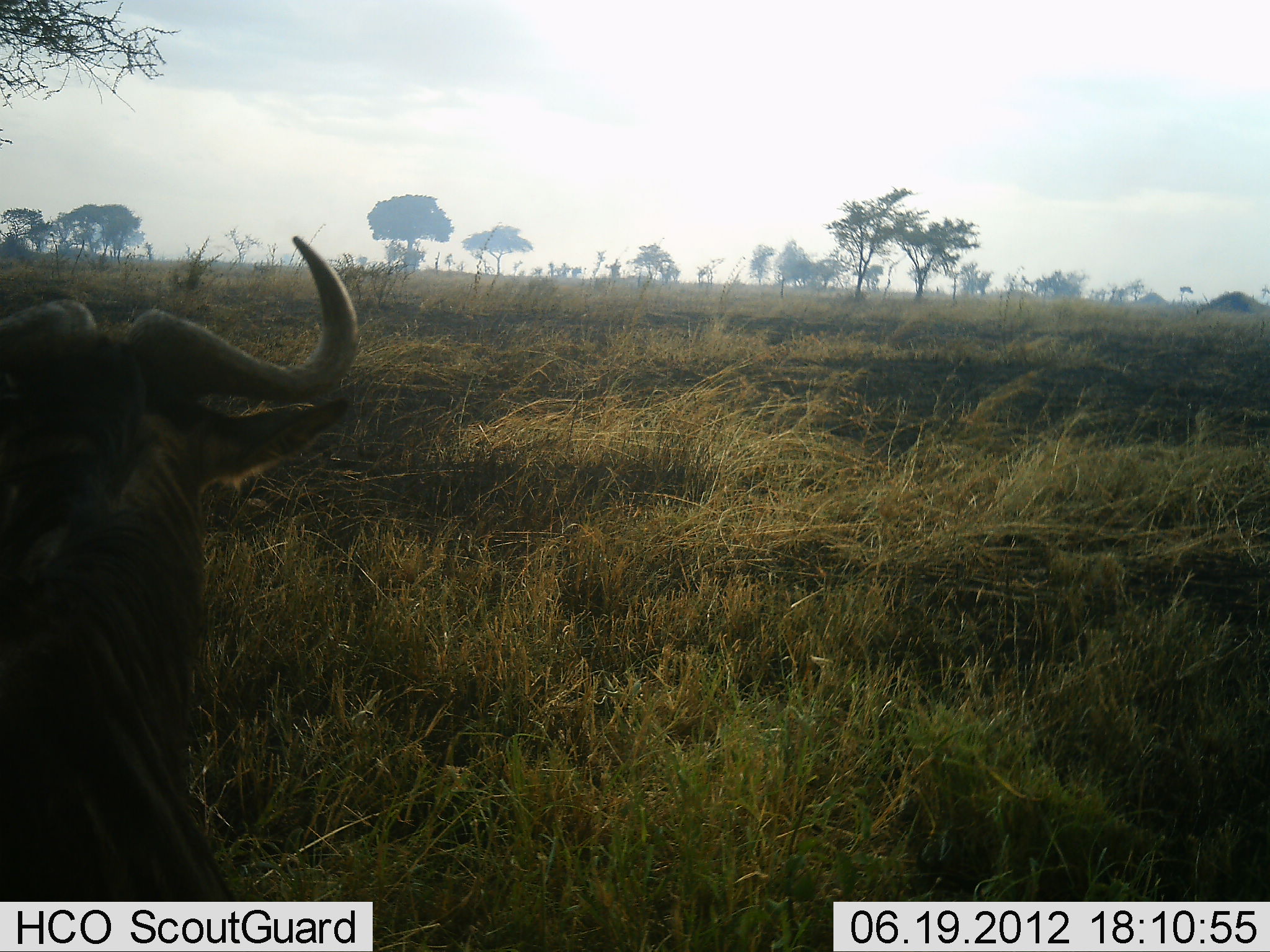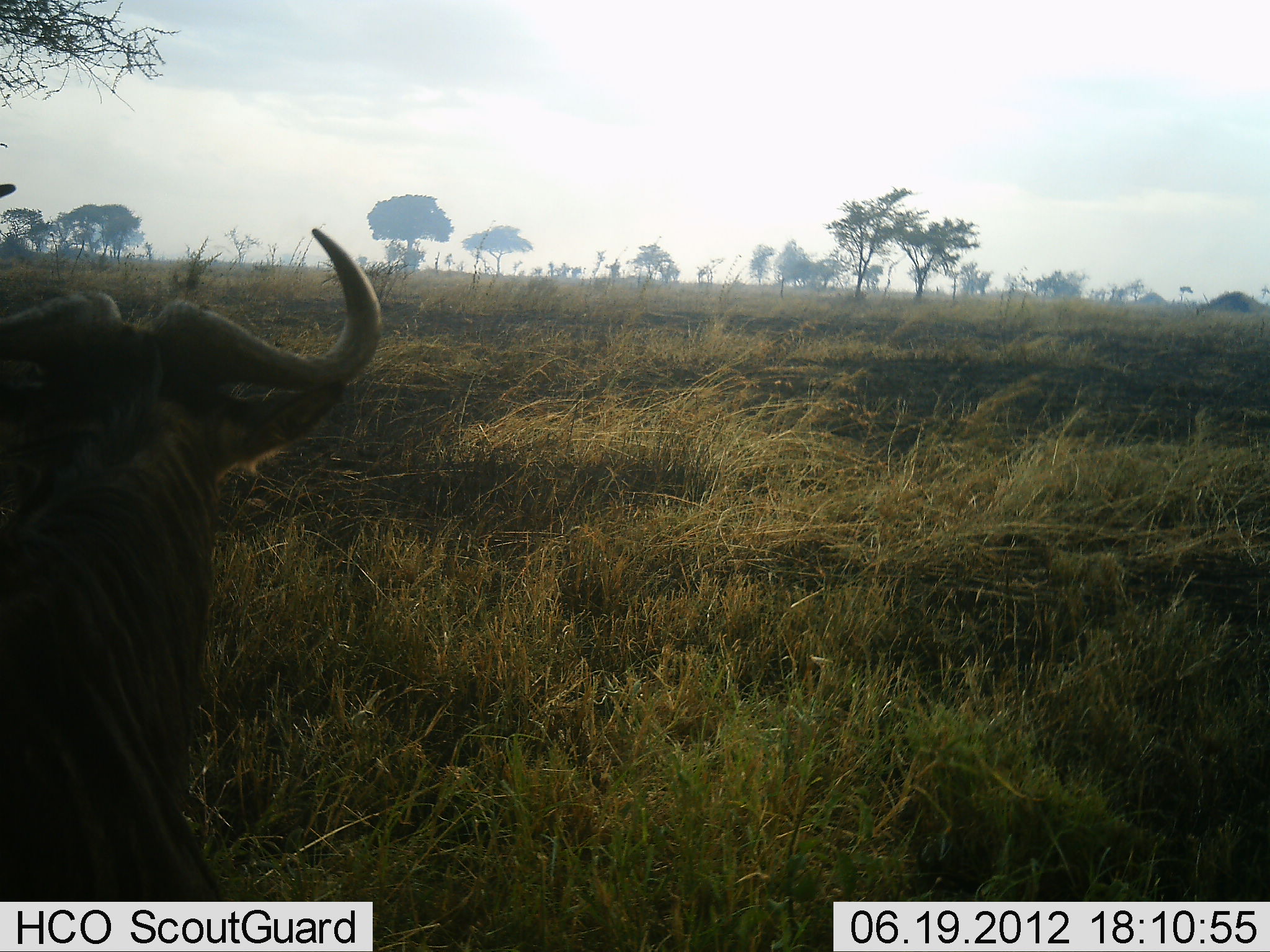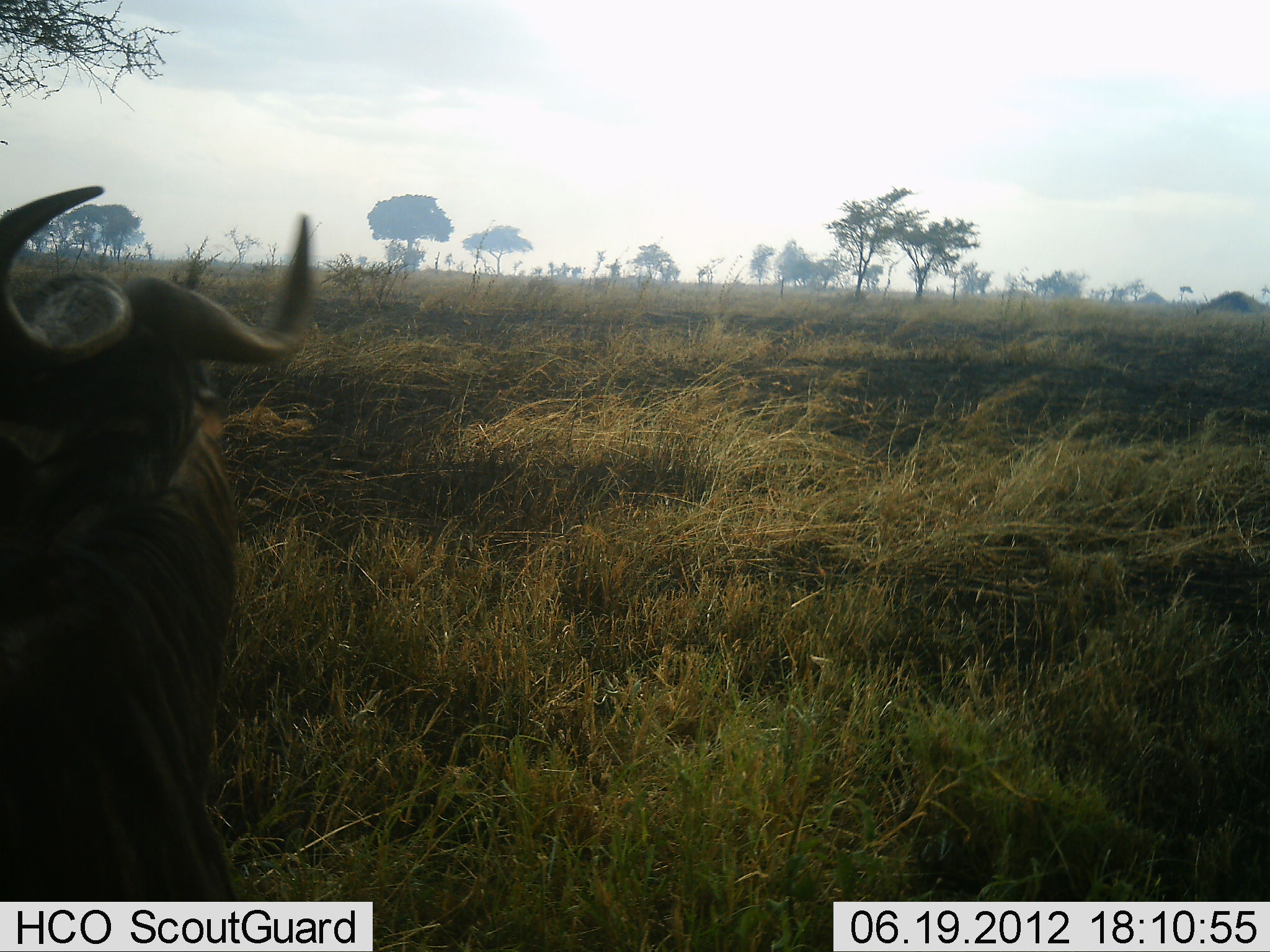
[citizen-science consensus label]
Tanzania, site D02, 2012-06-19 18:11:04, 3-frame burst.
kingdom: Animalia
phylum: Chordata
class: Mammalia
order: Artiodactyla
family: Bovidae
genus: Connochaetes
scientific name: Connochaetes taurinus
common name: blue wildebeest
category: wildebeest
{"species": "wildebeest (blue wildebeest) (Connochaetes taurinus)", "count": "1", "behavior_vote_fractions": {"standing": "90%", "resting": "10%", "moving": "0%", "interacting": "0%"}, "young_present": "0%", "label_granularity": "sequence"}